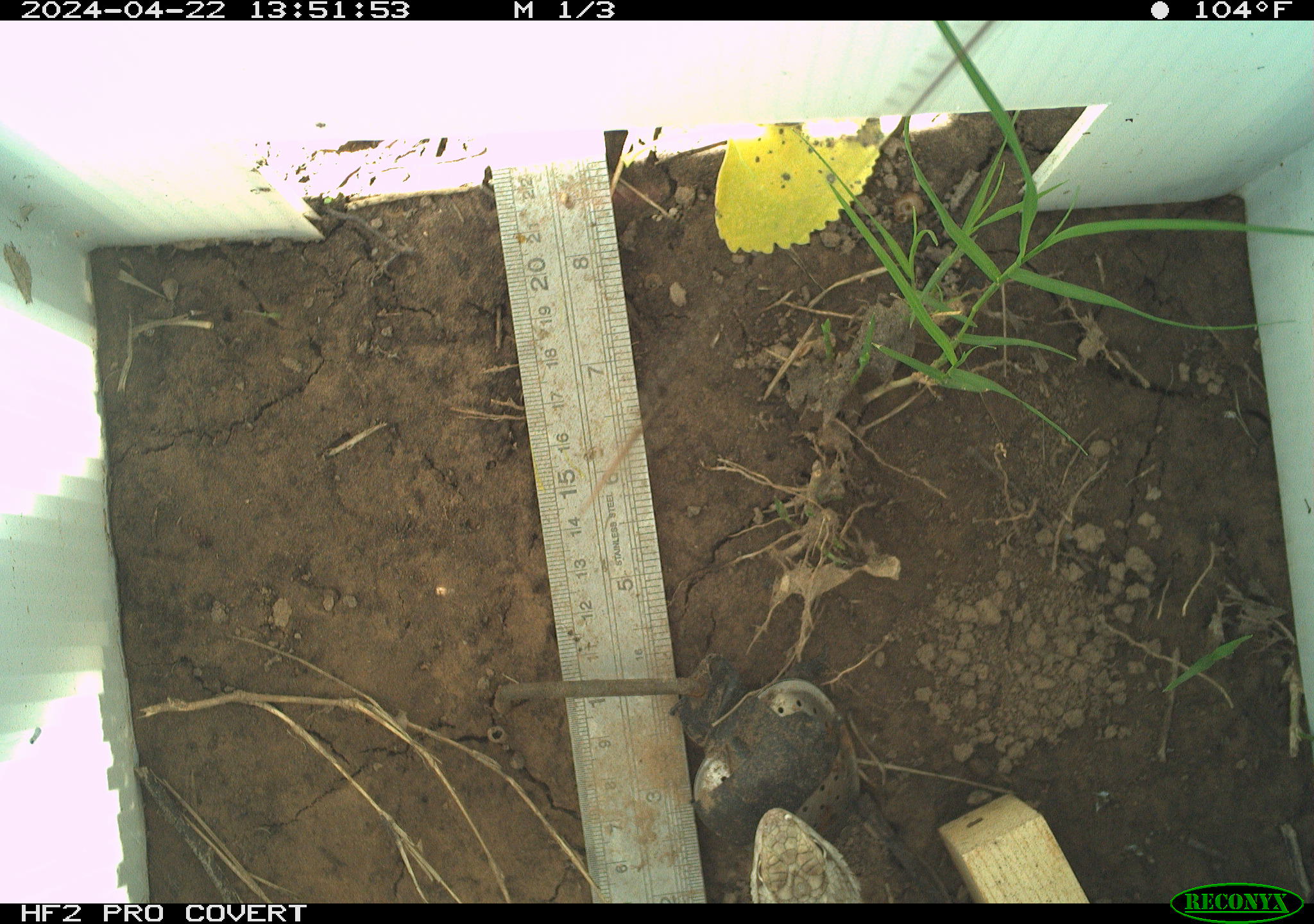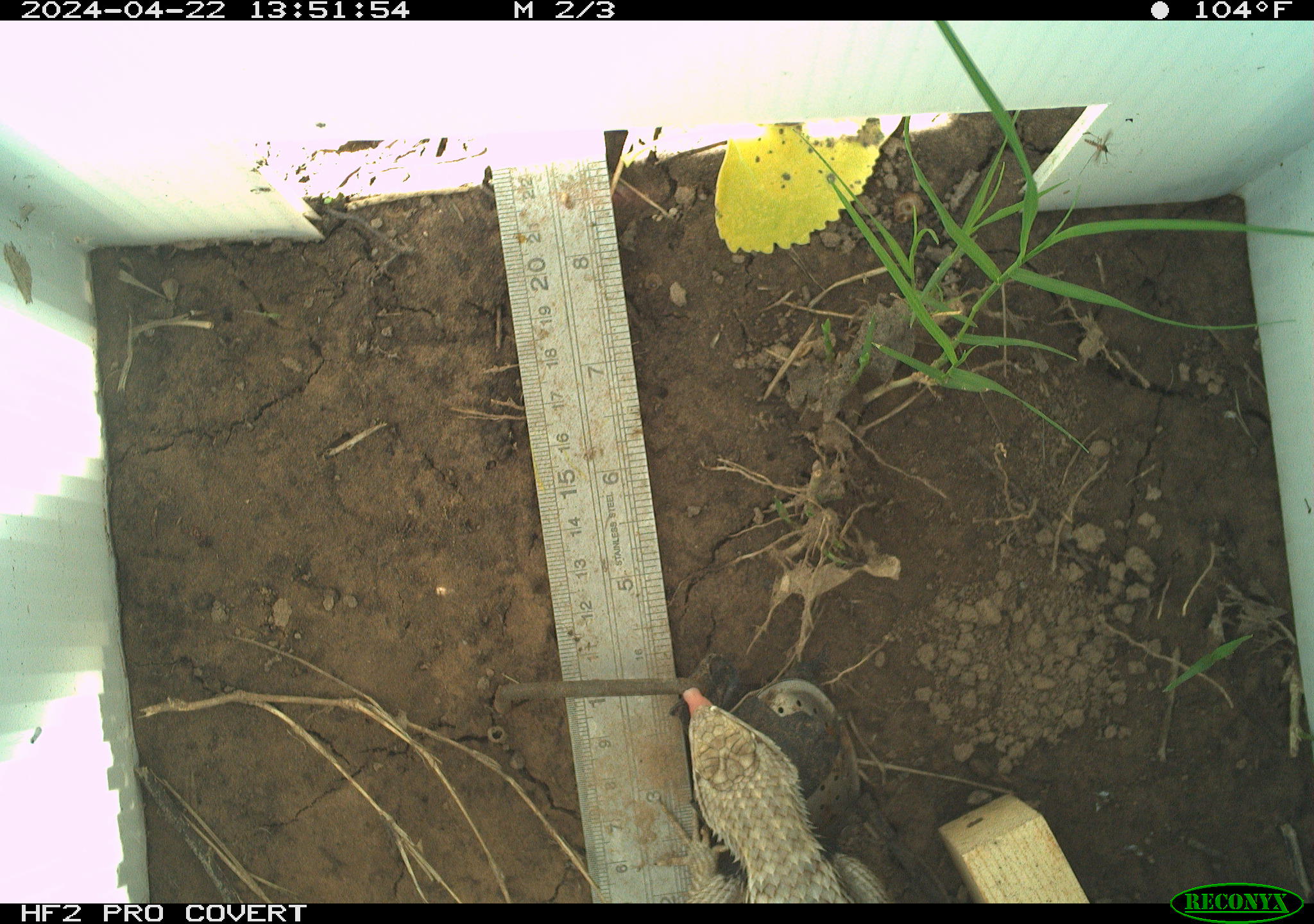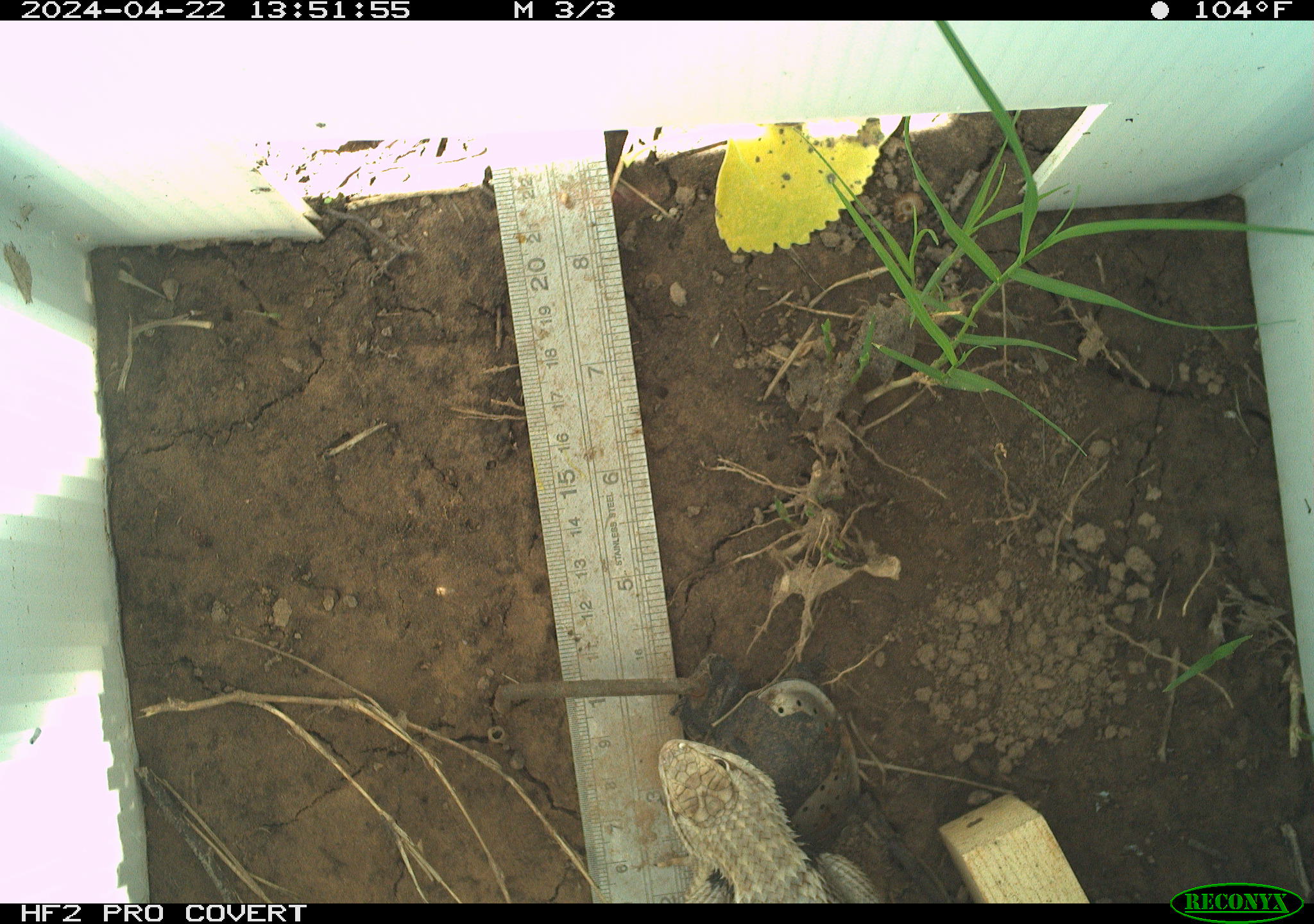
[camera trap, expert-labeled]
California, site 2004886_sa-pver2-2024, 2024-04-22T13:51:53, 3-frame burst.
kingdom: Animalia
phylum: Chordata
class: Reptilia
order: Squamata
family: Phrynosomatidae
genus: Sceloporus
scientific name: Sceloporus uniformis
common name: yellow-backed spiny lizard